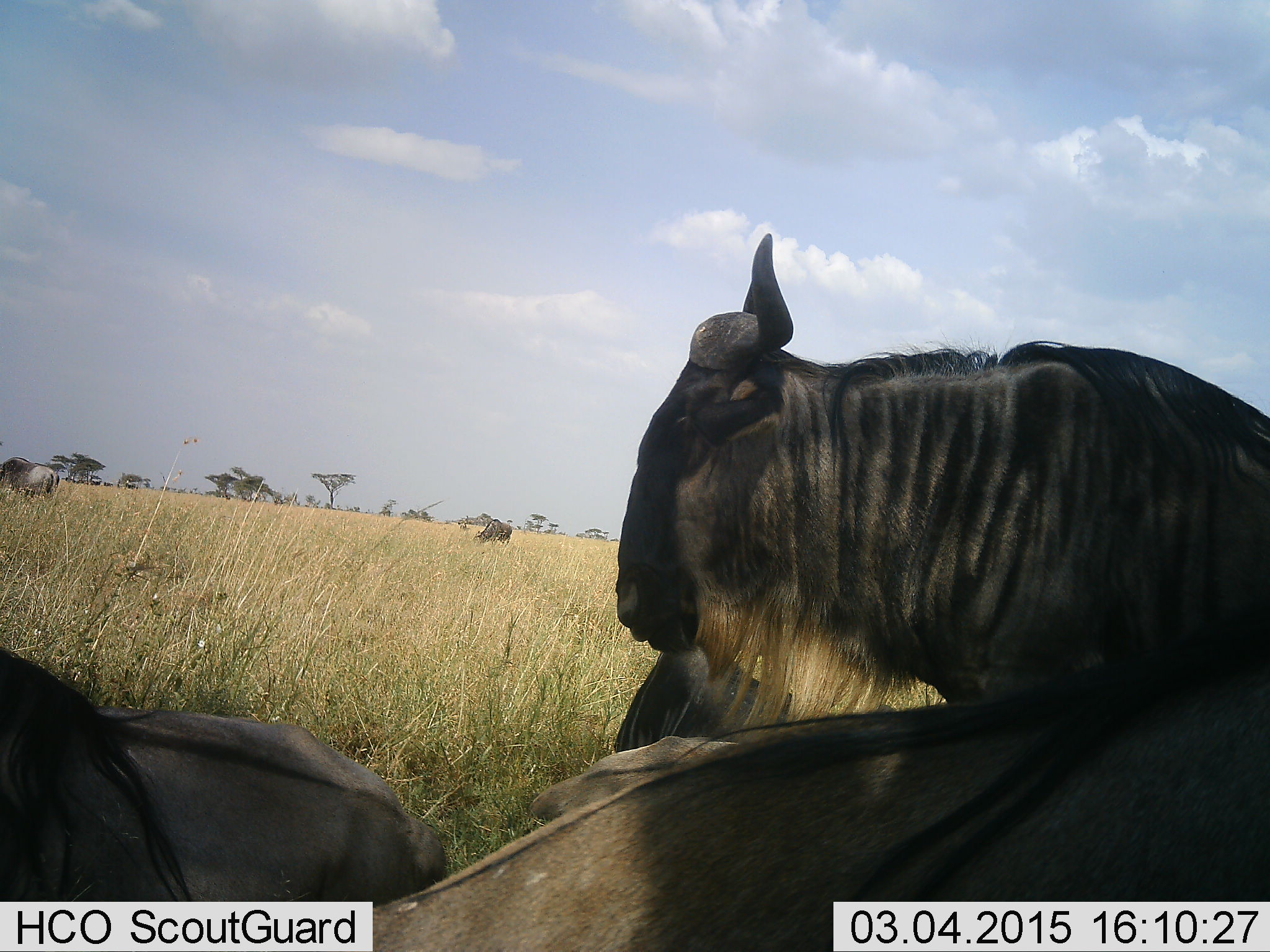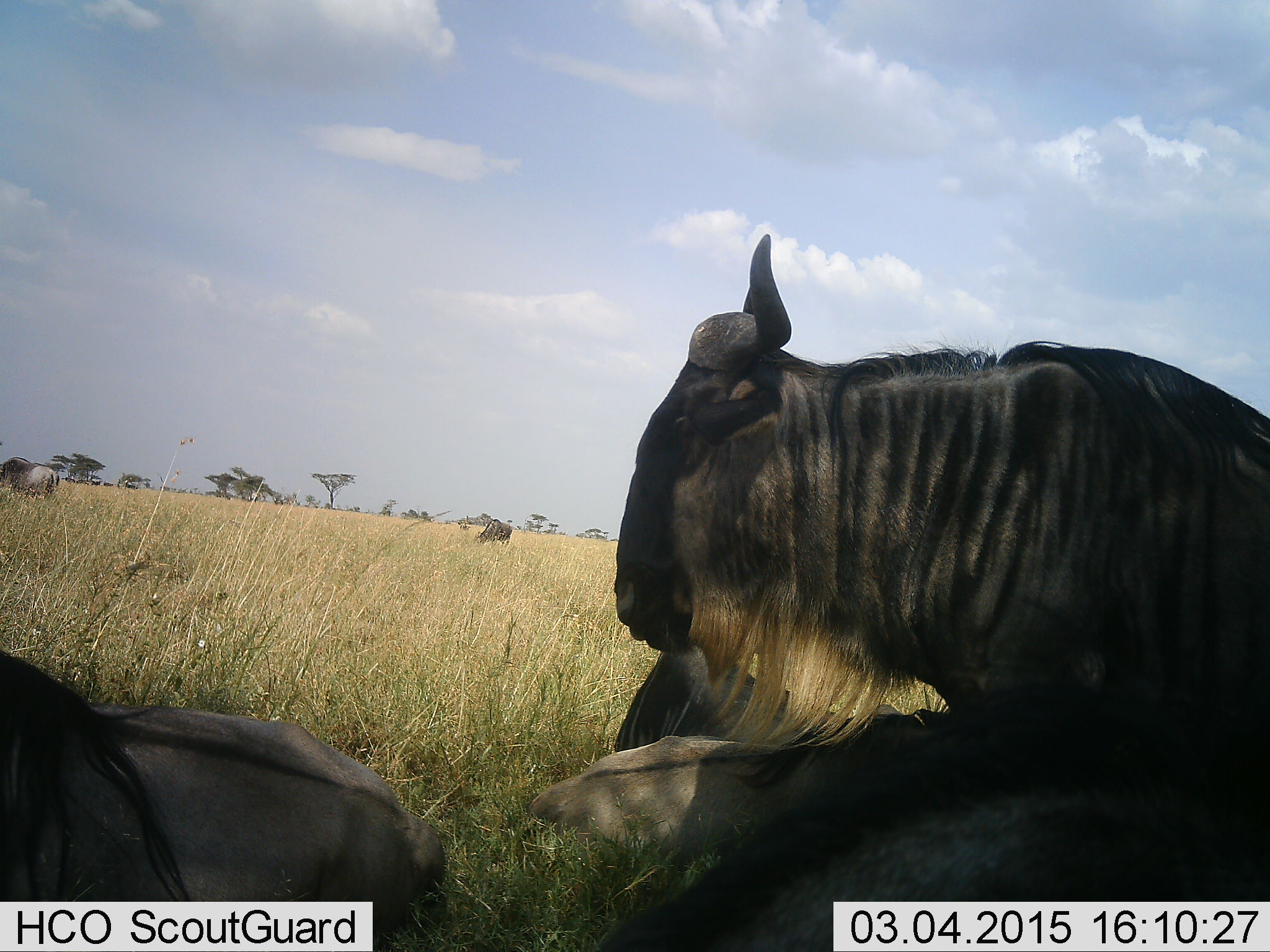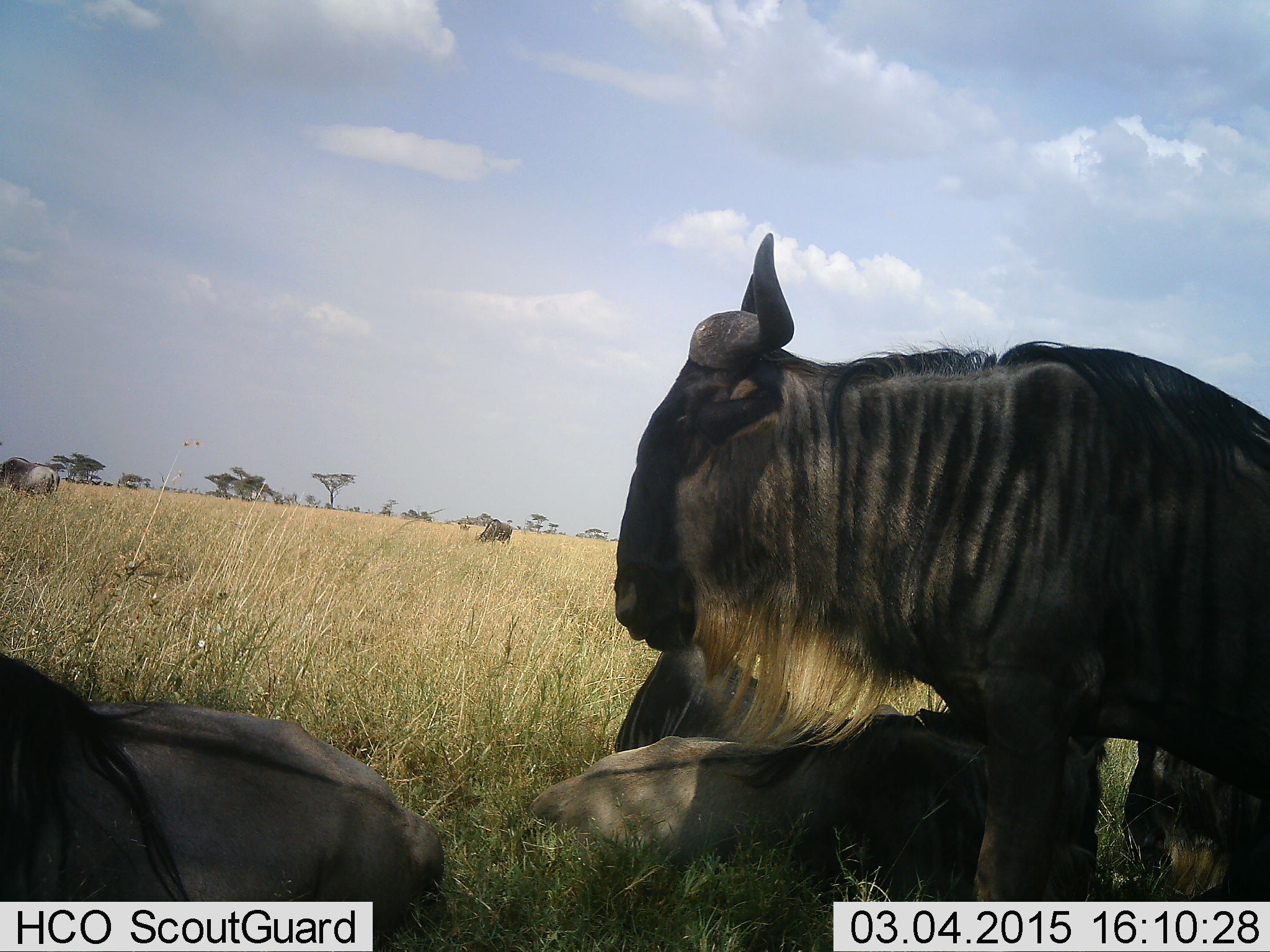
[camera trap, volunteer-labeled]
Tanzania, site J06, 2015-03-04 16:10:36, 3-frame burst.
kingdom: Animalia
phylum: Chordata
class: Mammalia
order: Artiodactyla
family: Bovidae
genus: Connochaetes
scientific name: Connochaetes taurinus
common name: blue wildebeest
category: wildebeest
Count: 4.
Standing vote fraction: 50%.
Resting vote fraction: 100%.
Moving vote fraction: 0%.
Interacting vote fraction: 0%.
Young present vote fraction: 10%.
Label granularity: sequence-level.